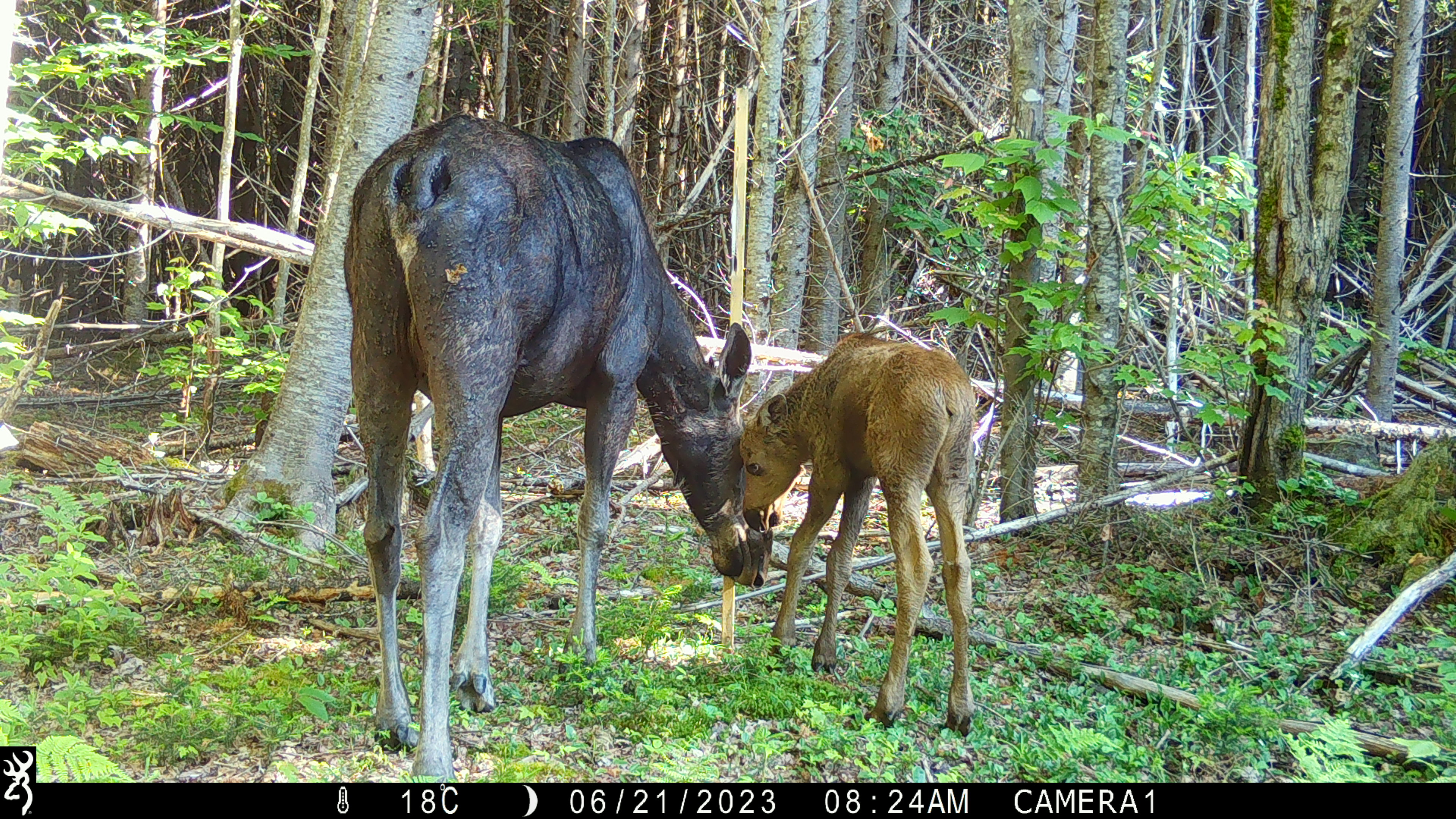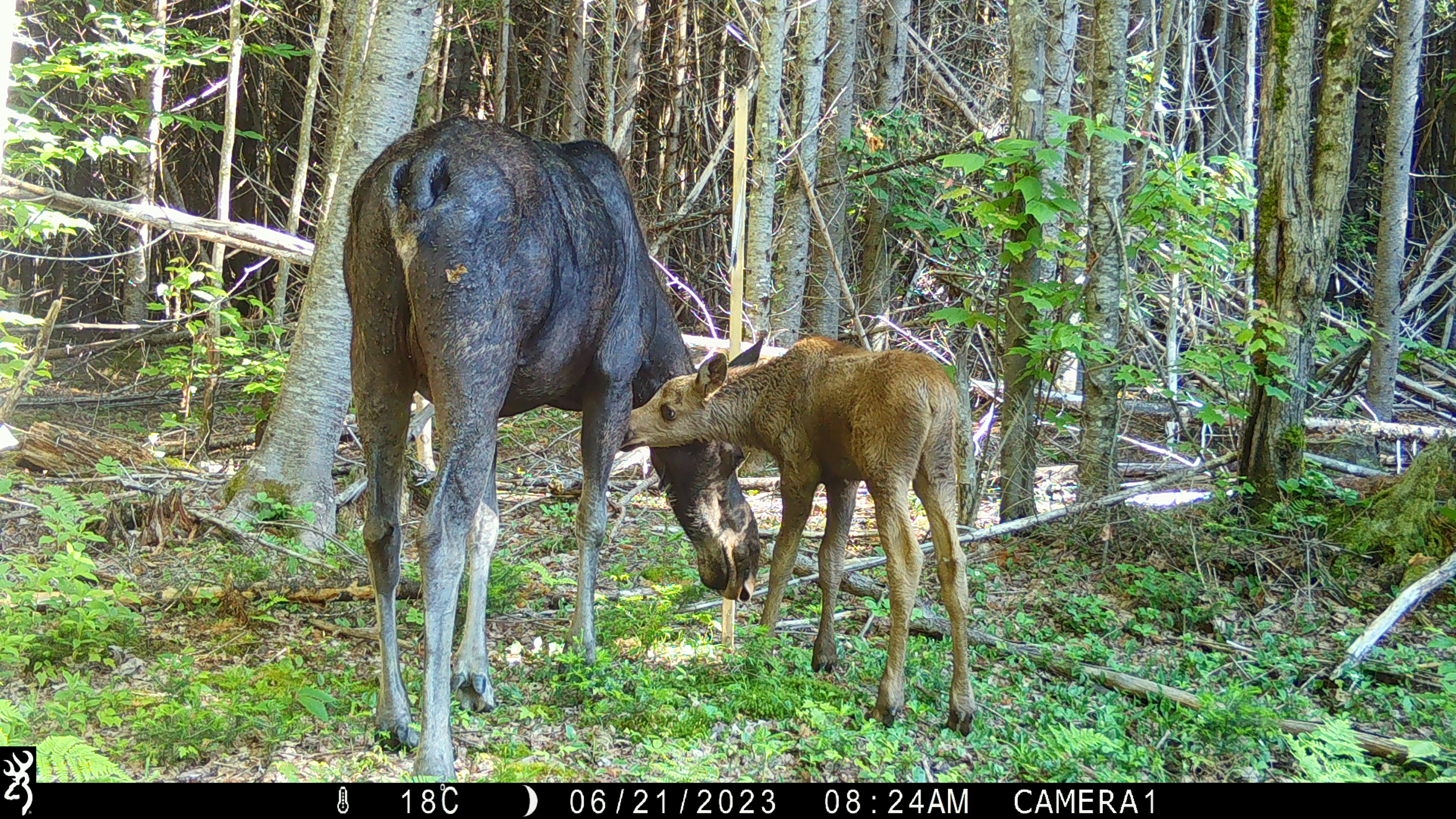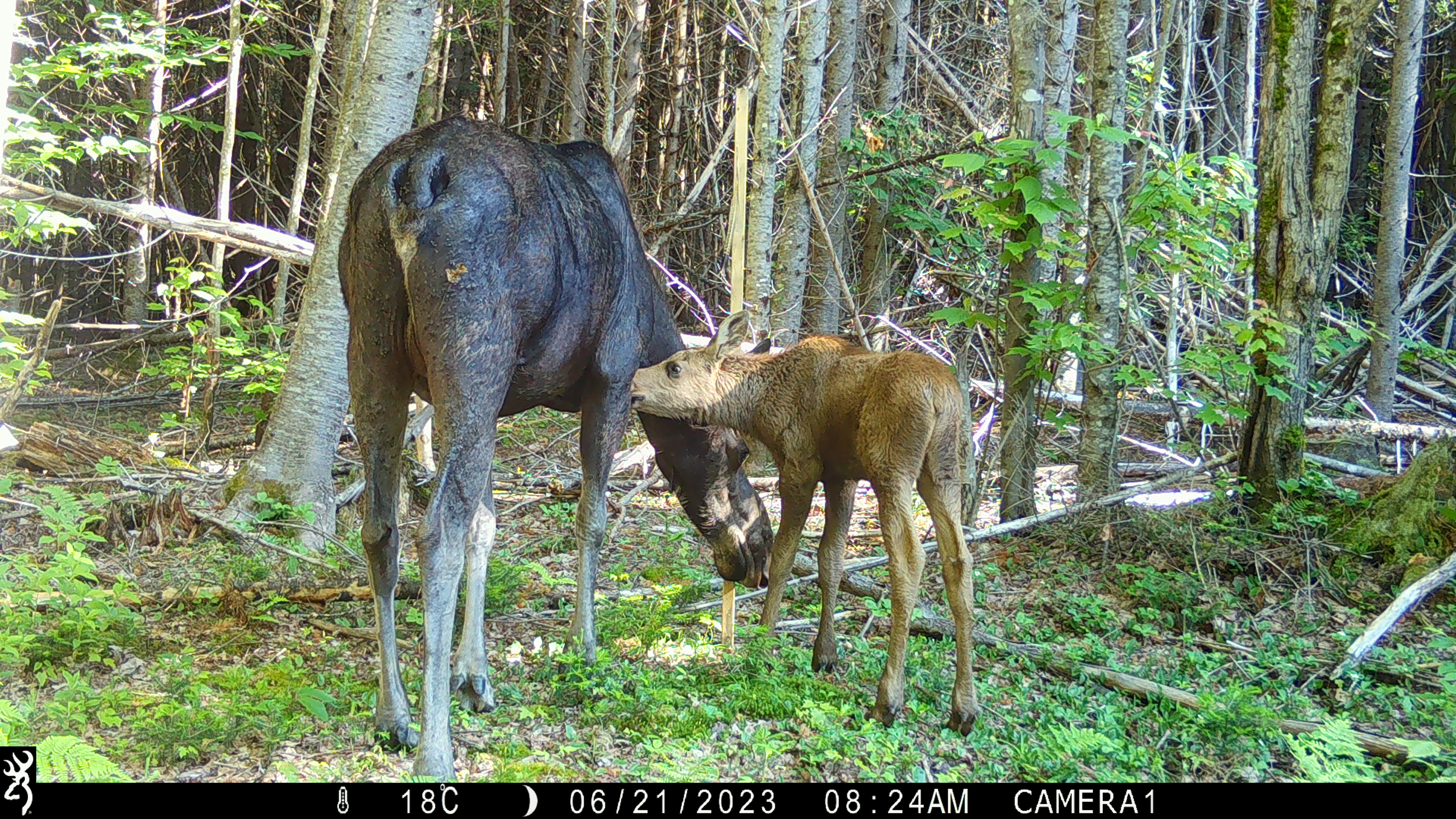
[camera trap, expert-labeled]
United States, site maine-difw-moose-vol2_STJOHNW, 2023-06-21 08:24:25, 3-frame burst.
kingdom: Animalia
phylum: Chordata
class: Mammalia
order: Artiodactyla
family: Cervidae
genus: Alces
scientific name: Alces alces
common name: moose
Moose (Alces alces).